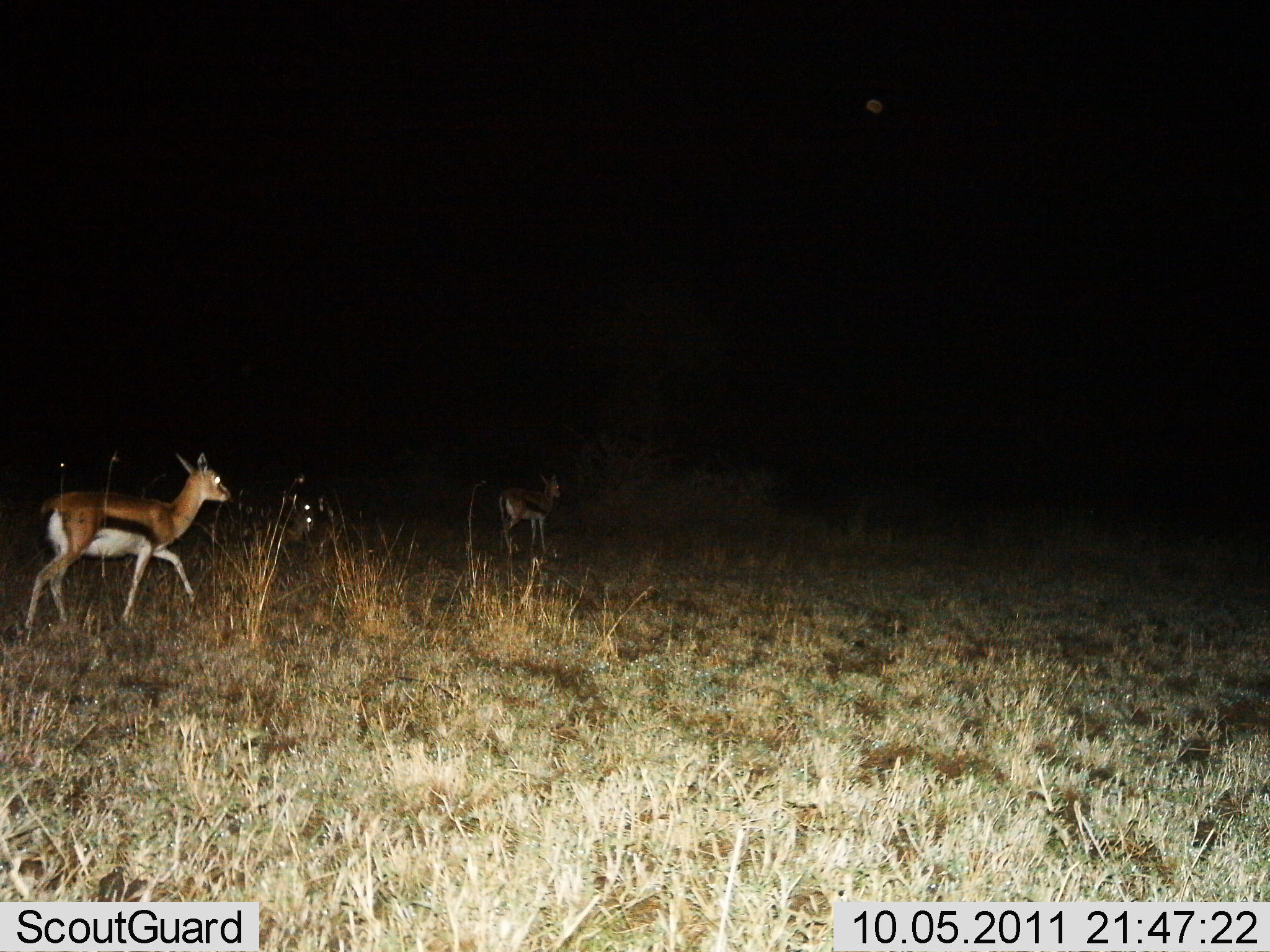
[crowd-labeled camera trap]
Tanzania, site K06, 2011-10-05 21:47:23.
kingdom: Animalia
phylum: Chordata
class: Mammalia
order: Artiodactyla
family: Bovidae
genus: Eudorcas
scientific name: Eudorcas thomsonii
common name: thomson's gazelle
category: gazellethomsons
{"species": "gazellethomsons (thomson's gazelle) (Eudorcas thomsonii)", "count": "2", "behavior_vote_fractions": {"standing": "17%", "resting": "0%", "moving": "83%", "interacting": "0%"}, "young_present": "8%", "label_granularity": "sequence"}